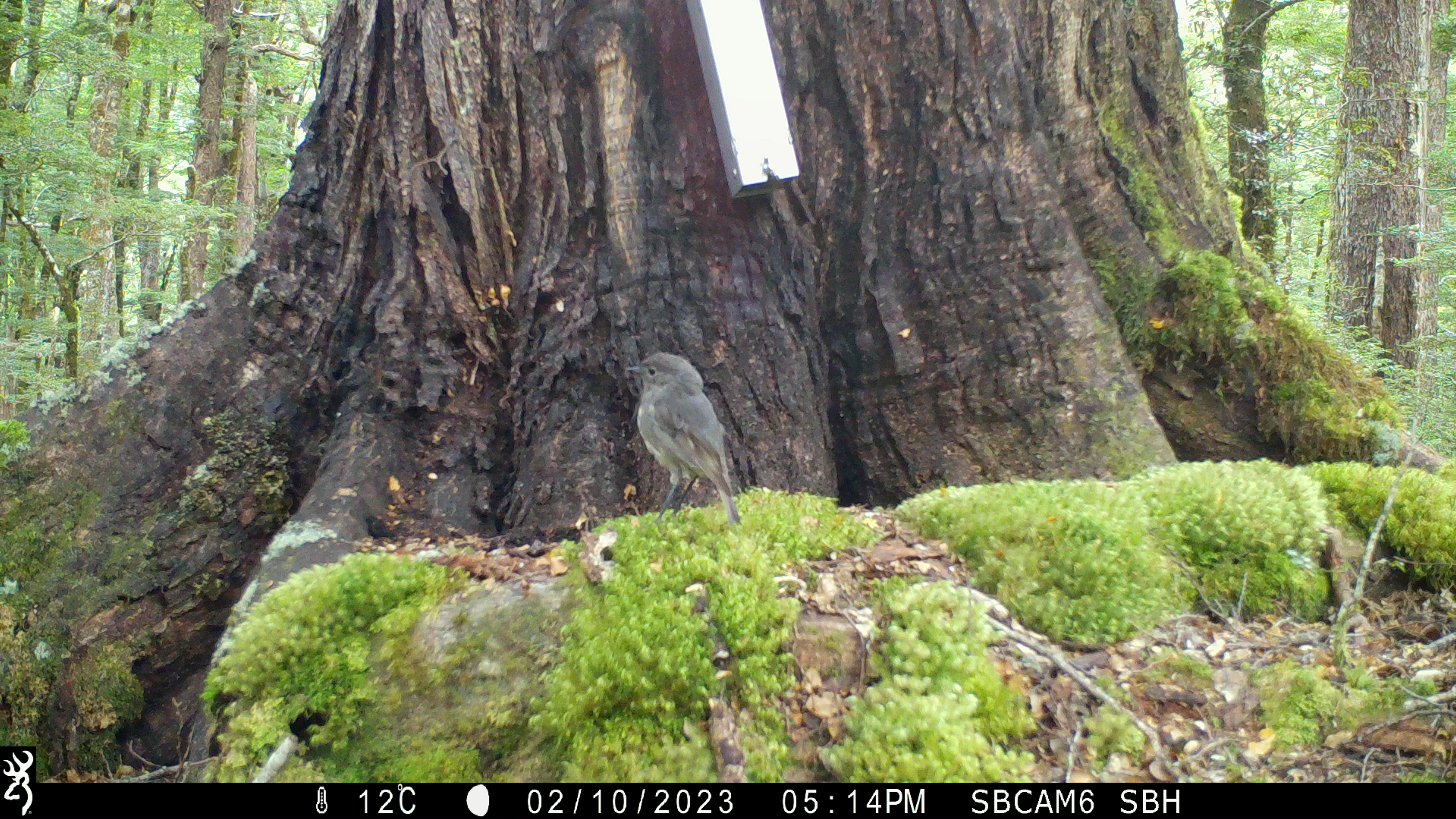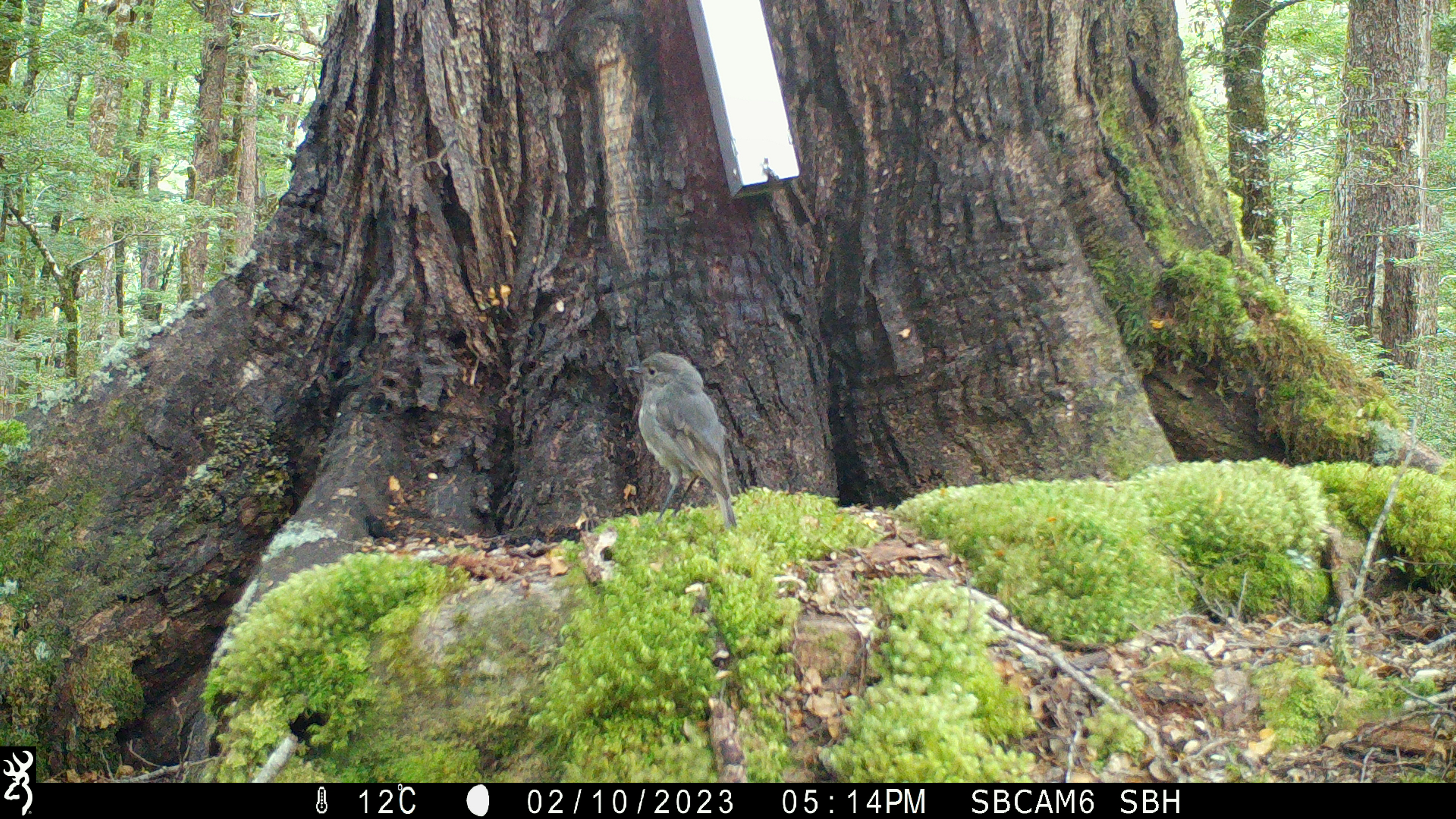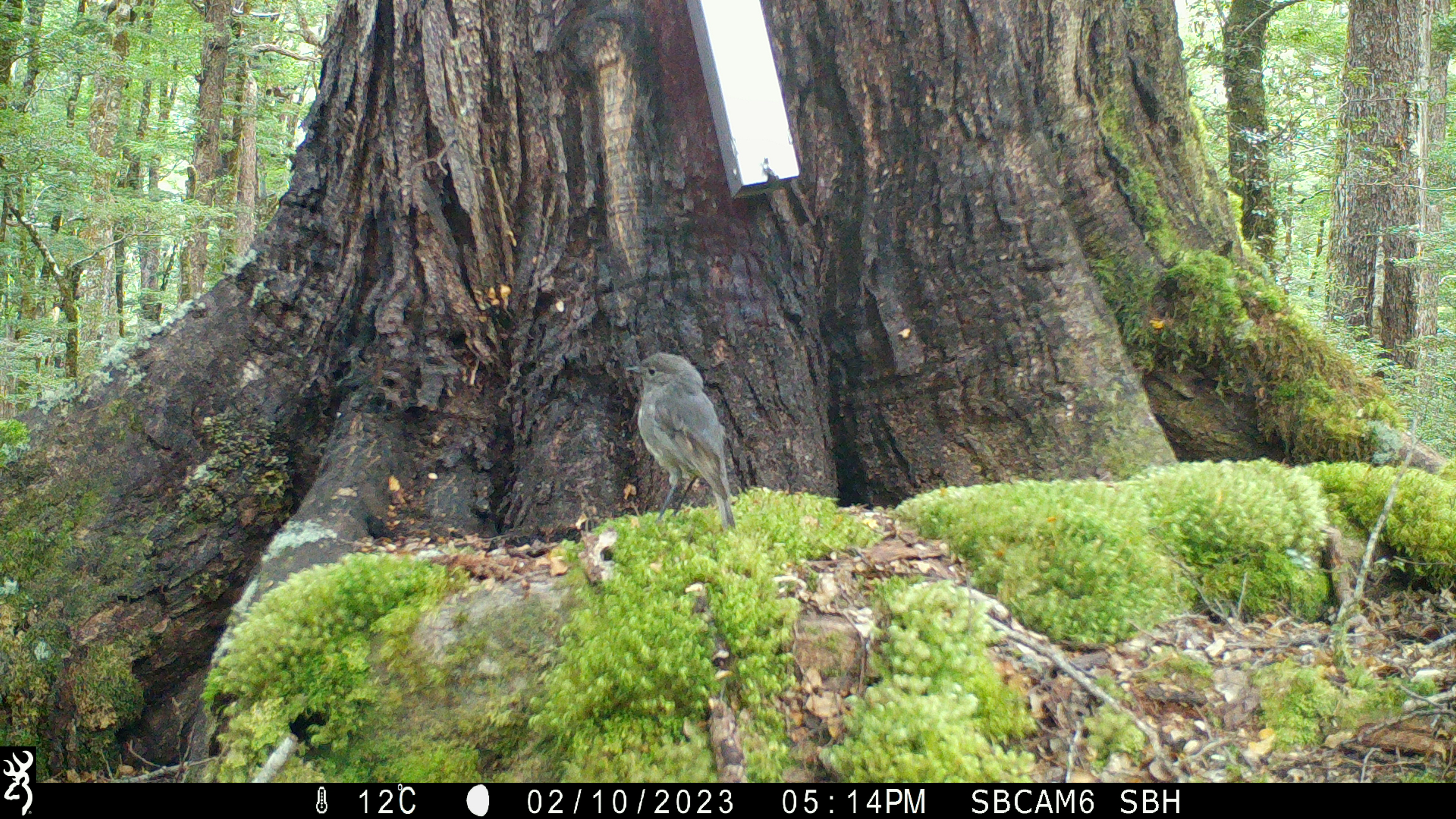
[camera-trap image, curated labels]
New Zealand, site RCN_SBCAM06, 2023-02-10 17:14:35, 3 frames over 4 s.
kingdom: Animalia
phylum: Chordata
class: Aves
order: Passeriformes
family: Petroicidae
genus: Petroica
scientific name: Petroica australis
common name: new zealand robin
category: robin